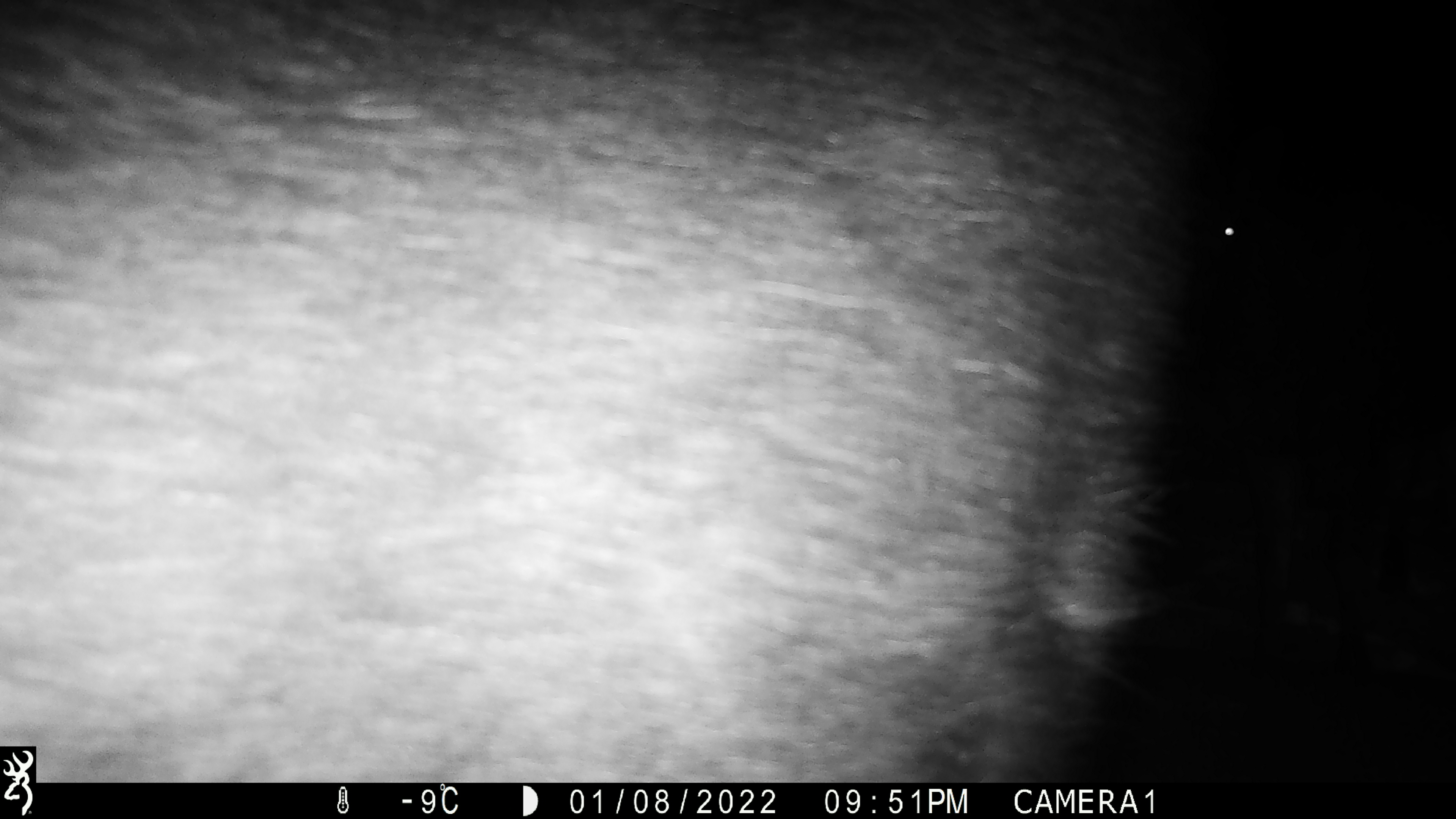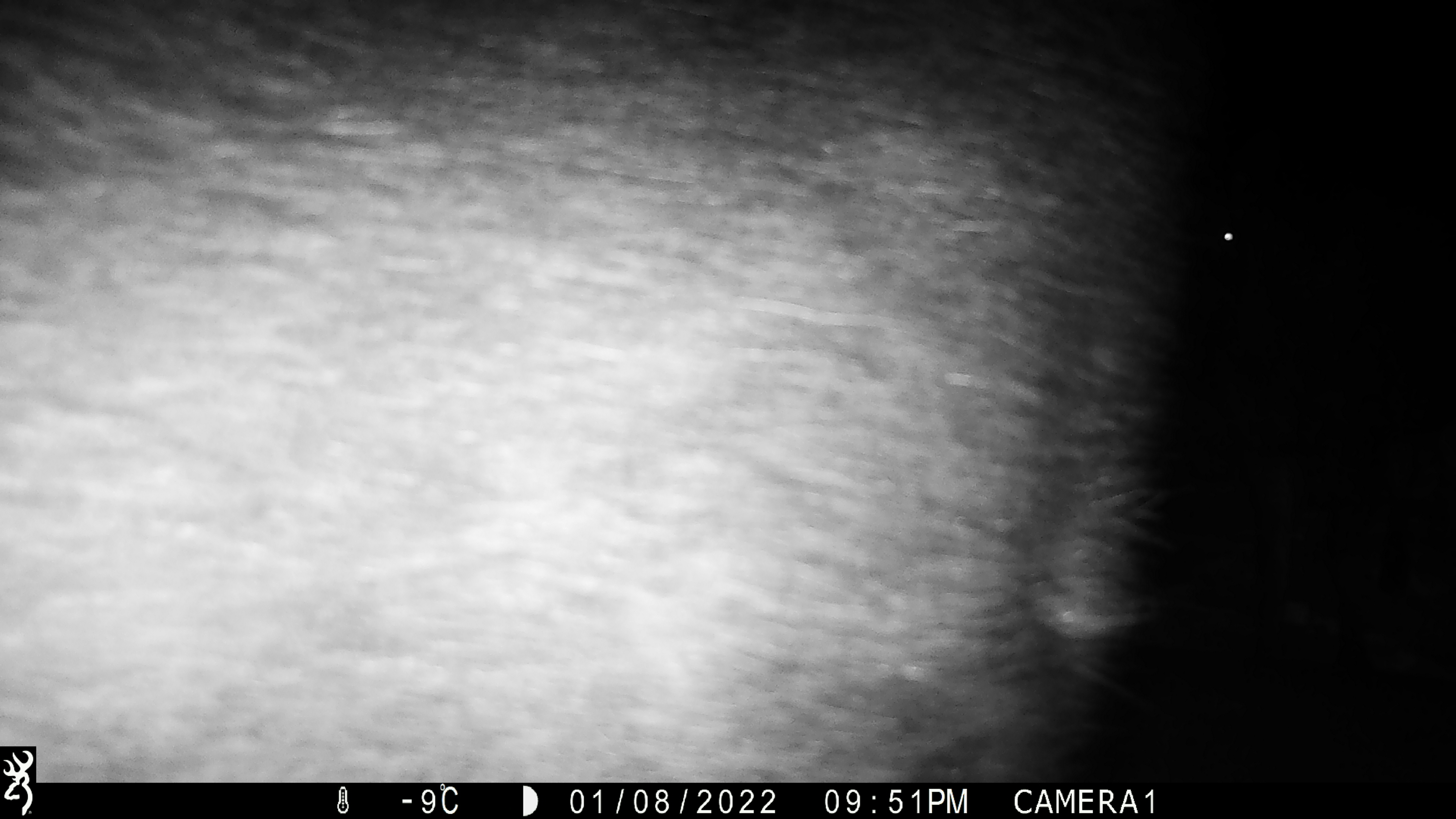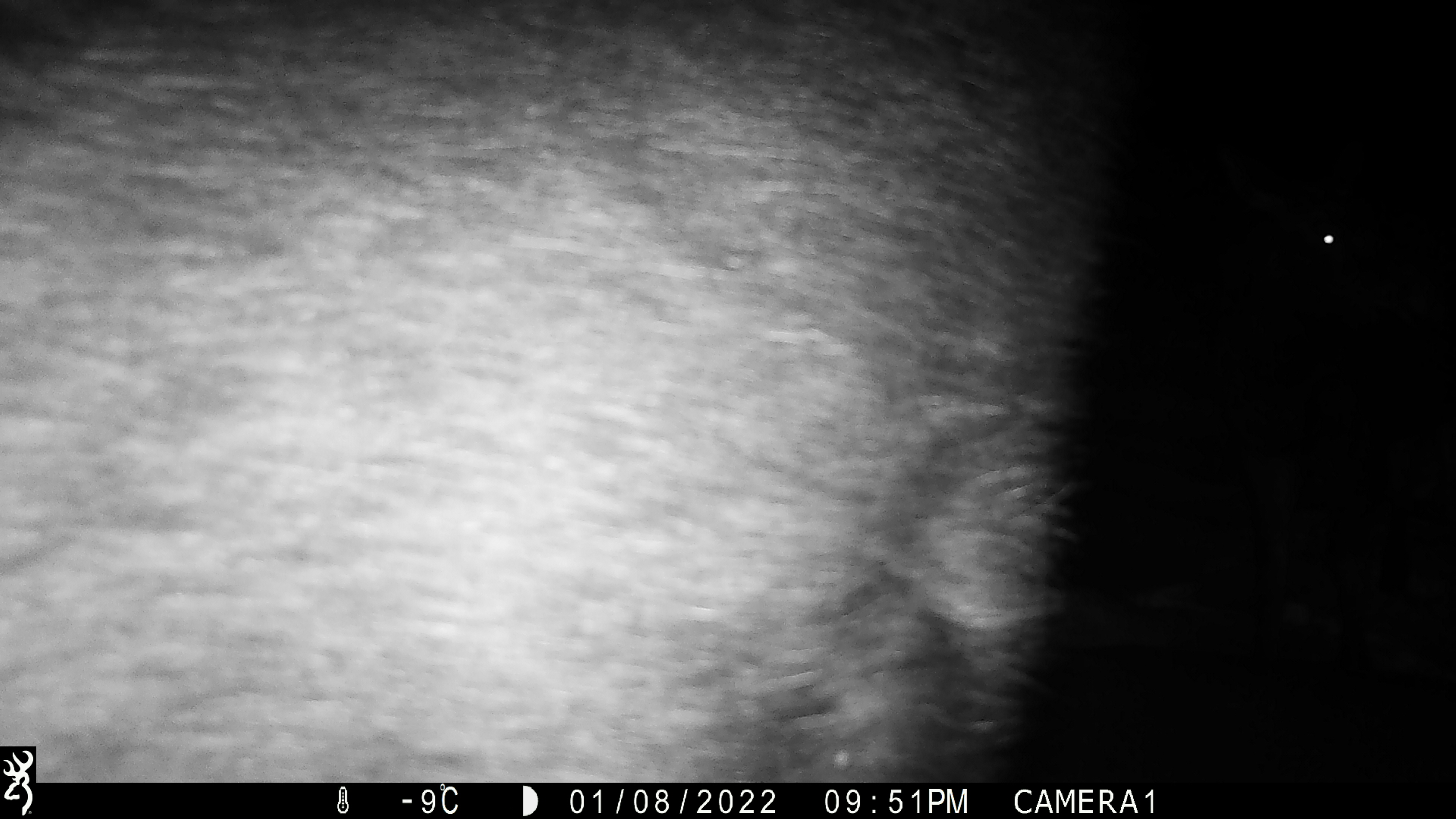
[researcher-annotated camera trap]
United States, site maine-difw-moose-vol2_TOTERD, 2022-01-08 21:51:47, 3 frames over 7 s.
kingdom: Animalia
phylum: Chordata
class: Mammalia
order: Artiodactyla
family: Cervidae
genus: Alces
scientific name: Alces alces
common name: moose